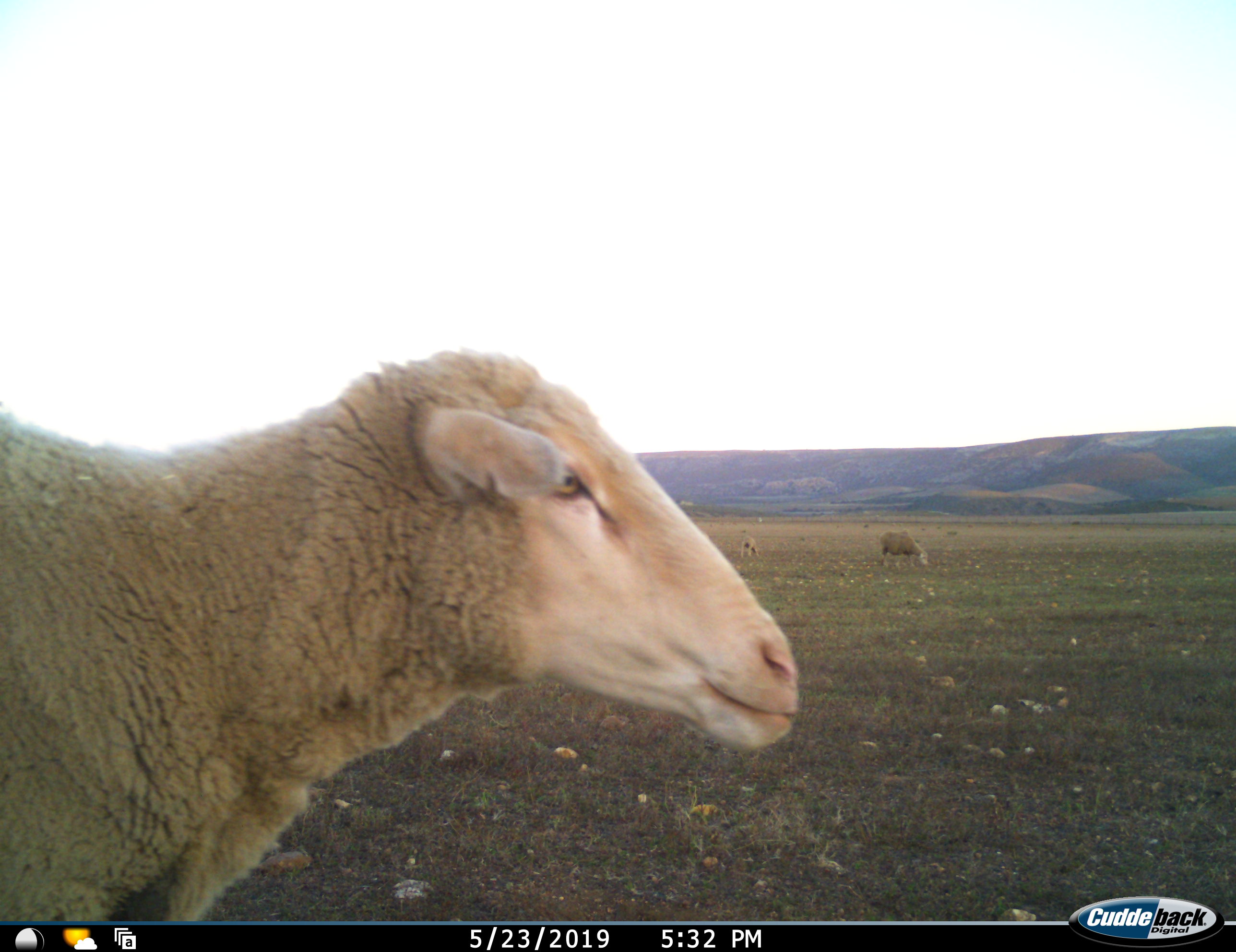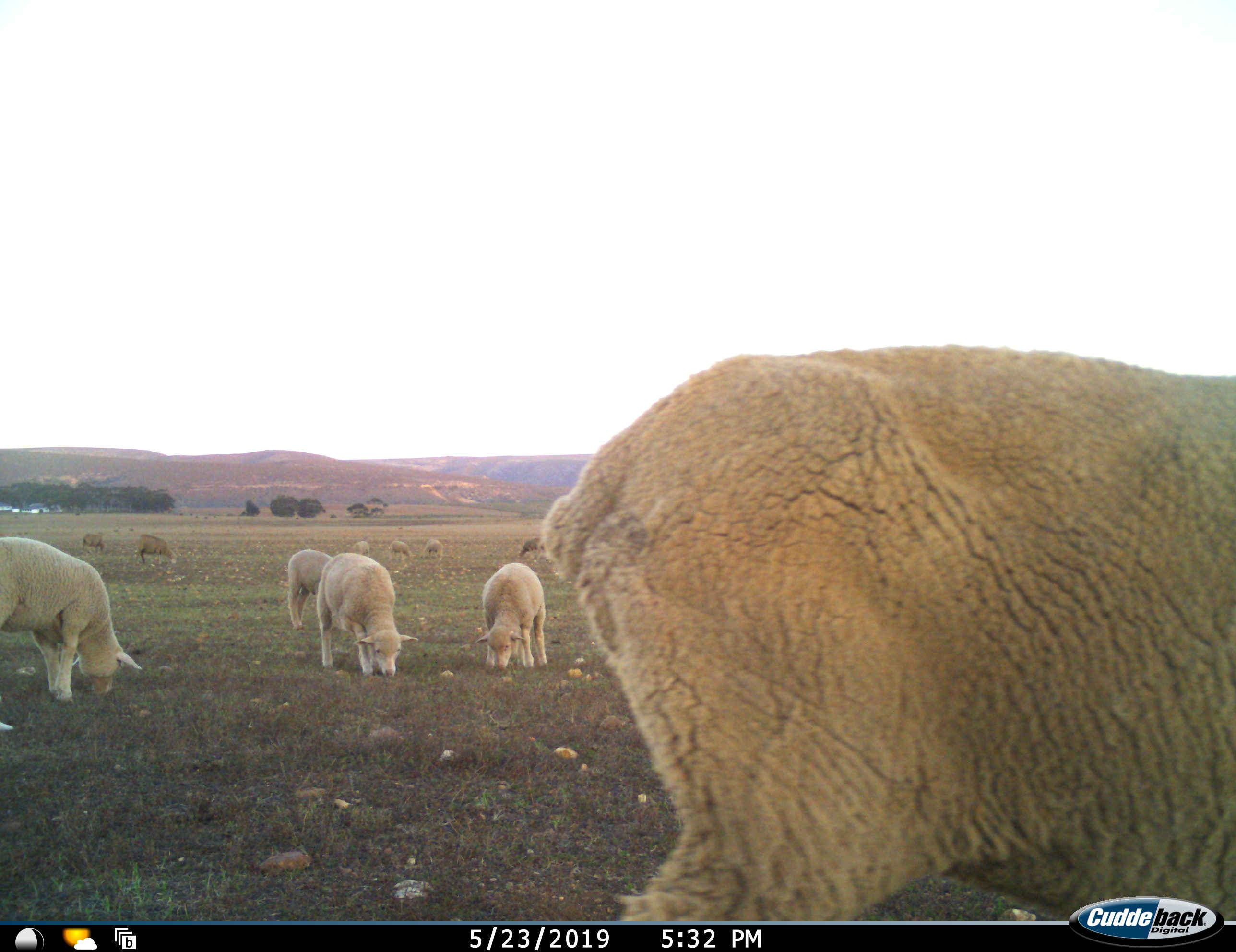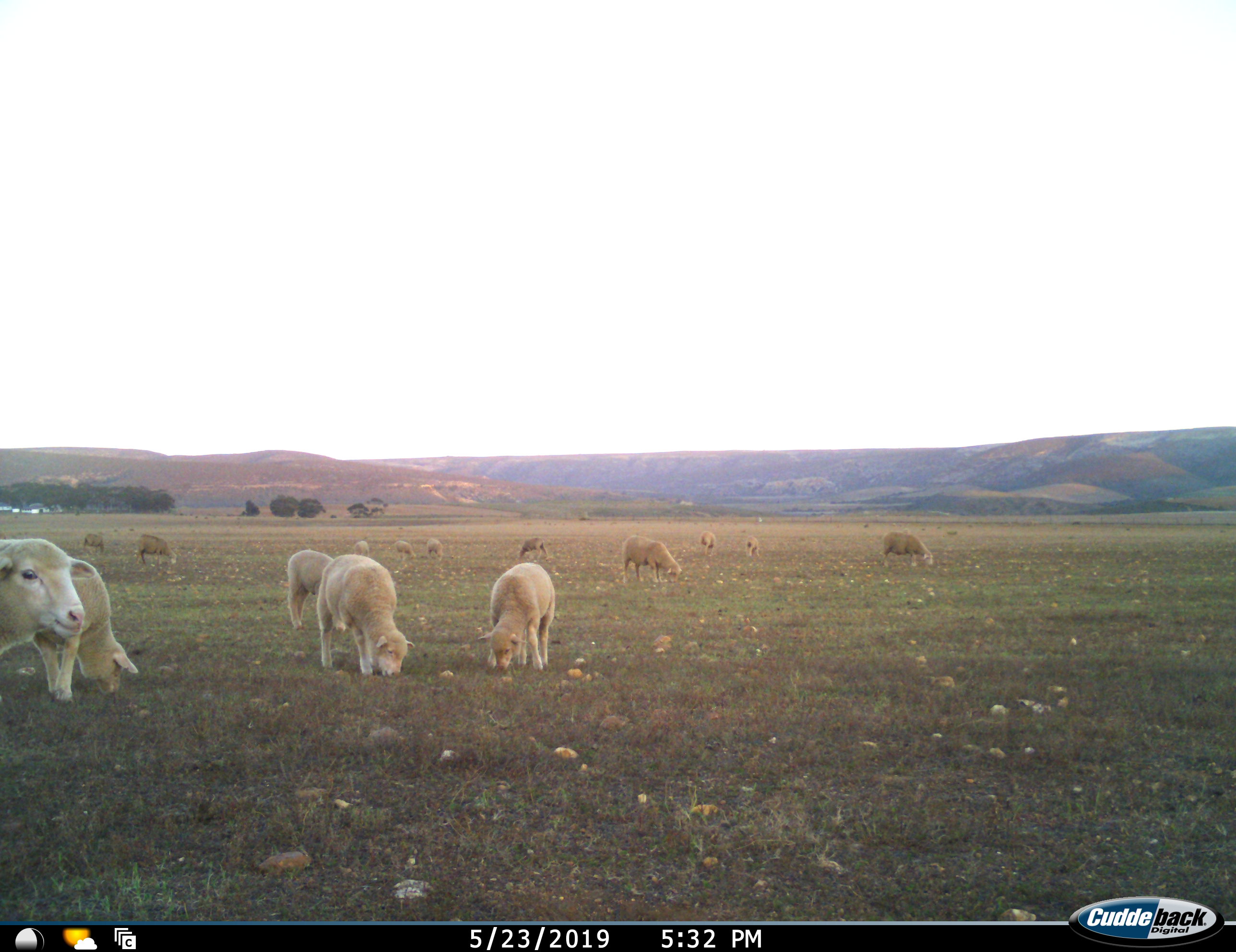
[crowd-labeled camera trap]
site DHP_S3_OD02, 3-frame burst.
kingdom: Animalia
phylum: Chordata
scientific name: Vertebrata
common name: domestic animal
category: domesticanimal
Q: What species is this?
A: Domesticanimal (domestic animal) (Vertebrata).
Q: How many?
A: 11-50.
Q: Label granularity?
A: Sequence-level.